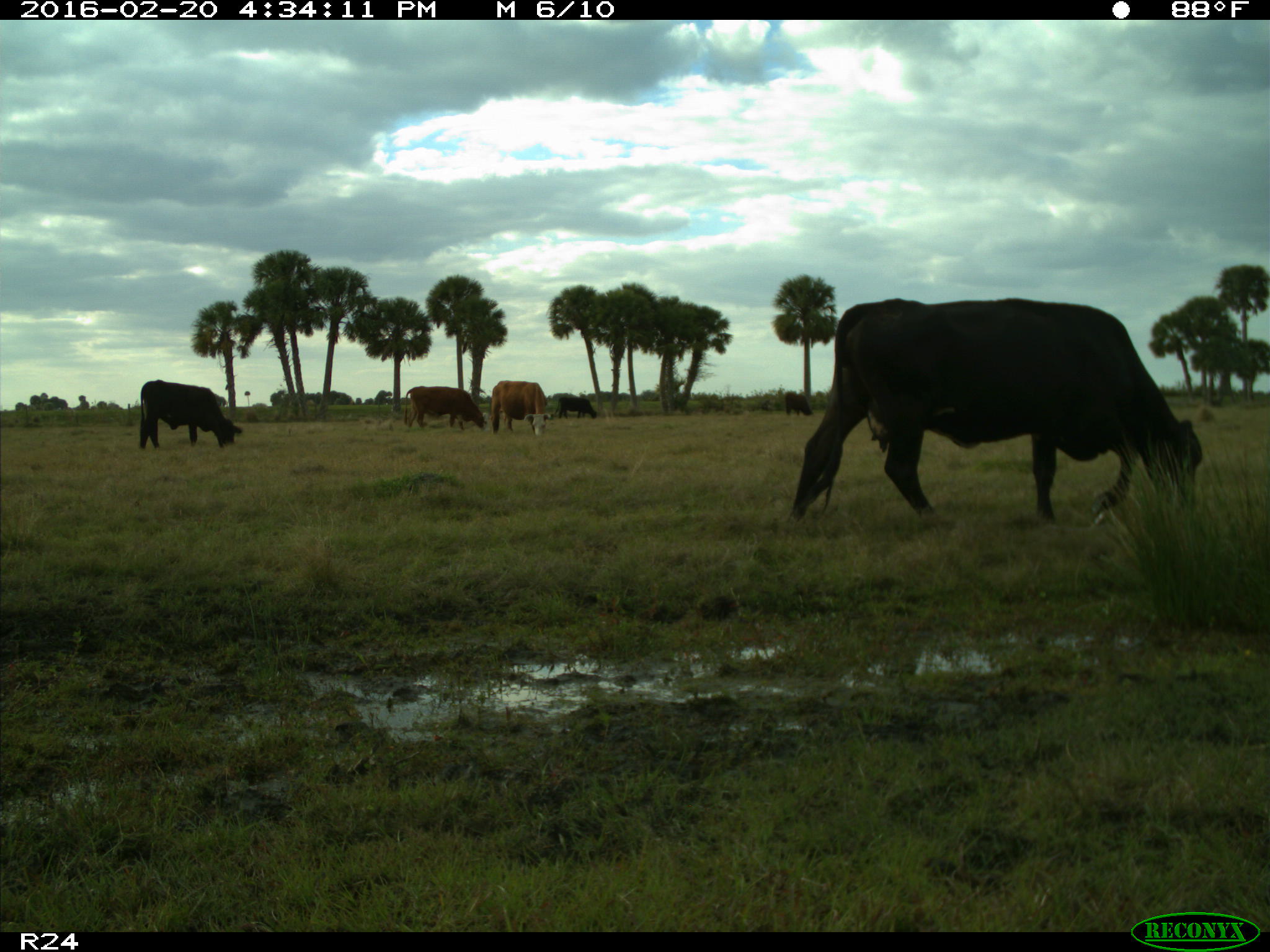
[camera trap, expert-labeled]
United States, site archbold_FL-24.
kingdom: Animalia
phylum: Chordata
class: Mammalia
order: Artiodactyla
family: Bovidae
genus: Bos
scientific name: Bos taurus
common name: domestic cow